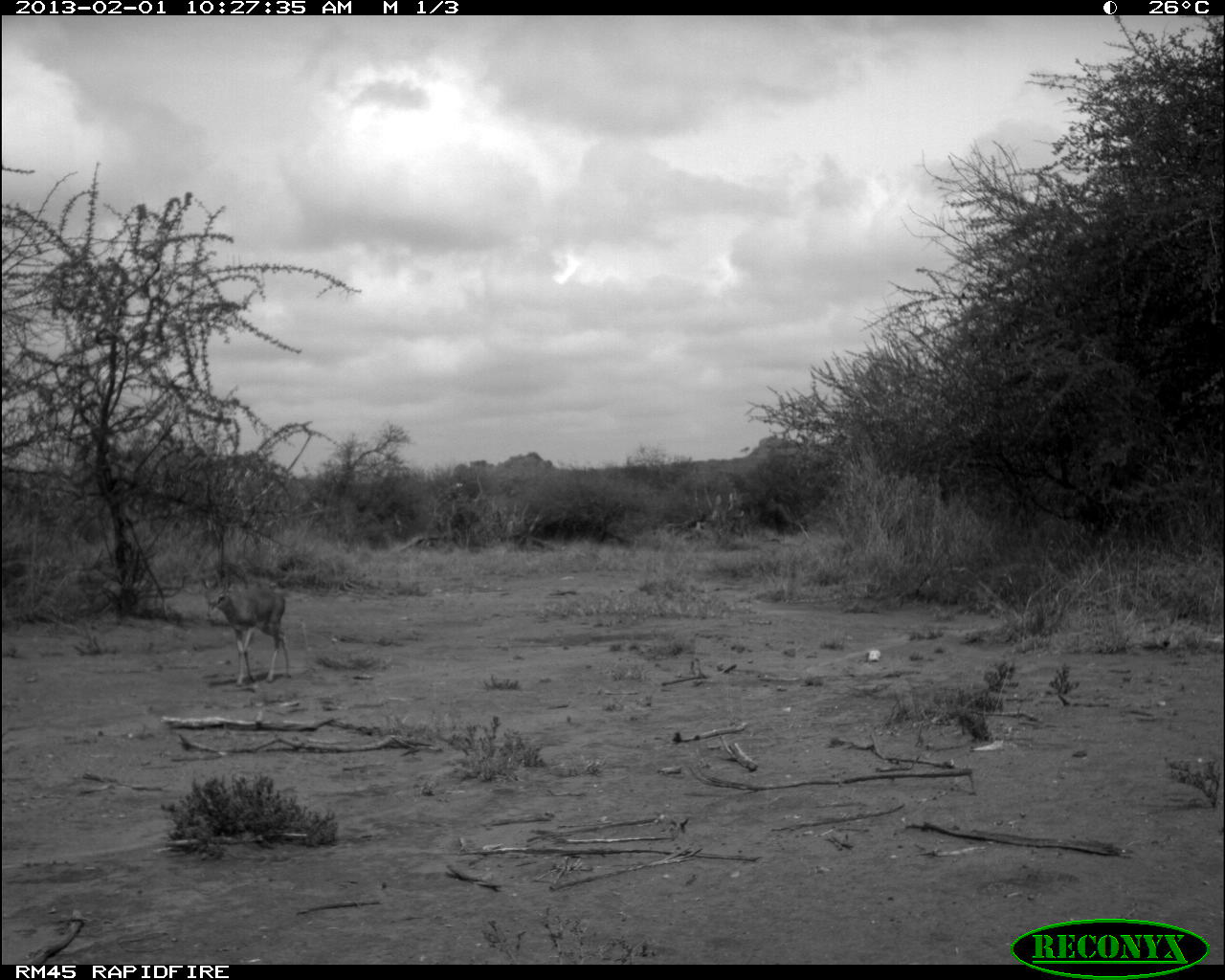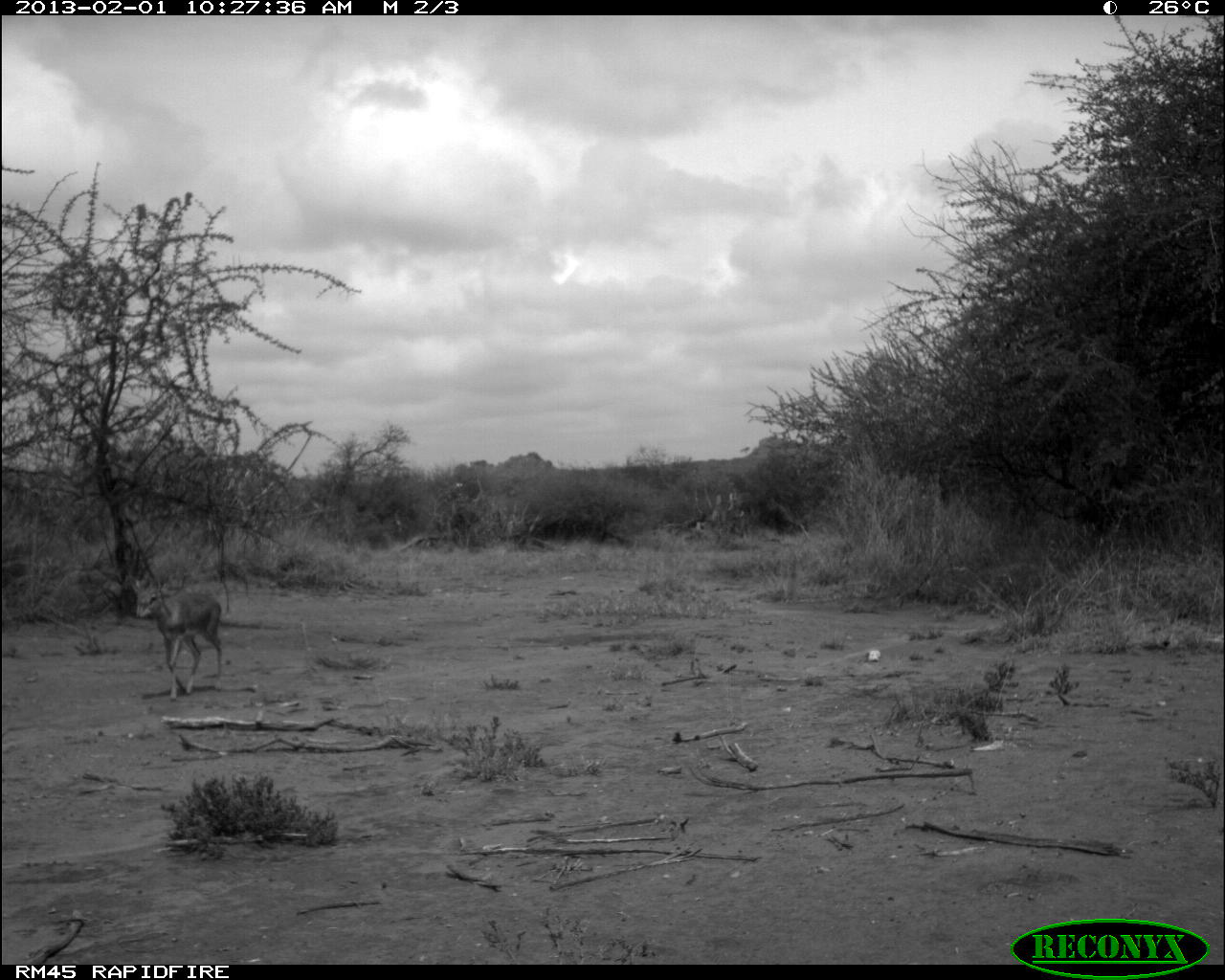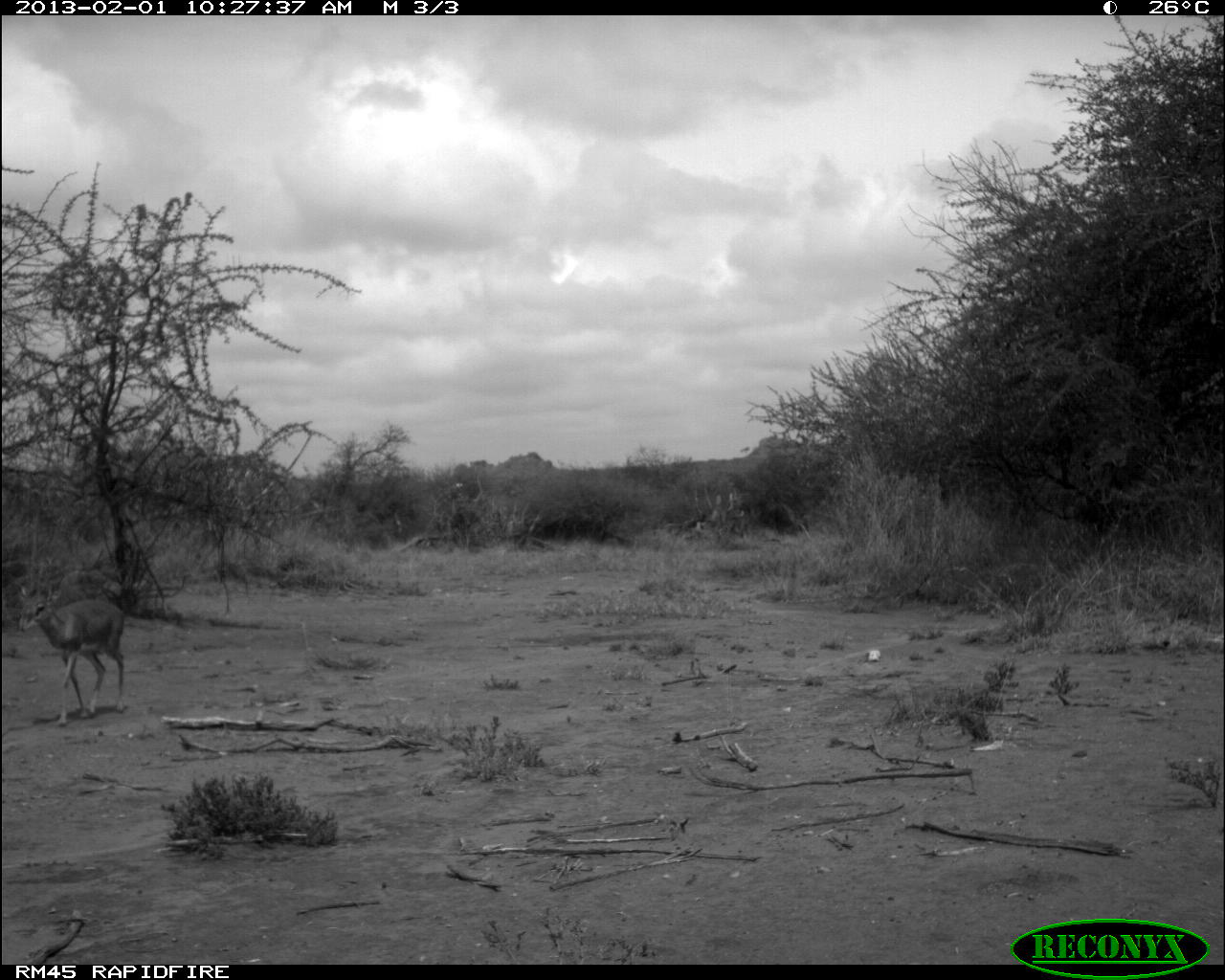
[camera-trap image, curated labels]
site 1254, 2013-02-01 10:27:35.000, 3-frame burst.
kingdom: Animalia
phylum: Chordata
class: Mammalia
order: Artiodactyla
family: Bovidae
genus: Madoqua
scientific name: Madoqua guentheri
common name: günther's dik-dik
Madoqua guentheri (günther's dik-dik), count 1.